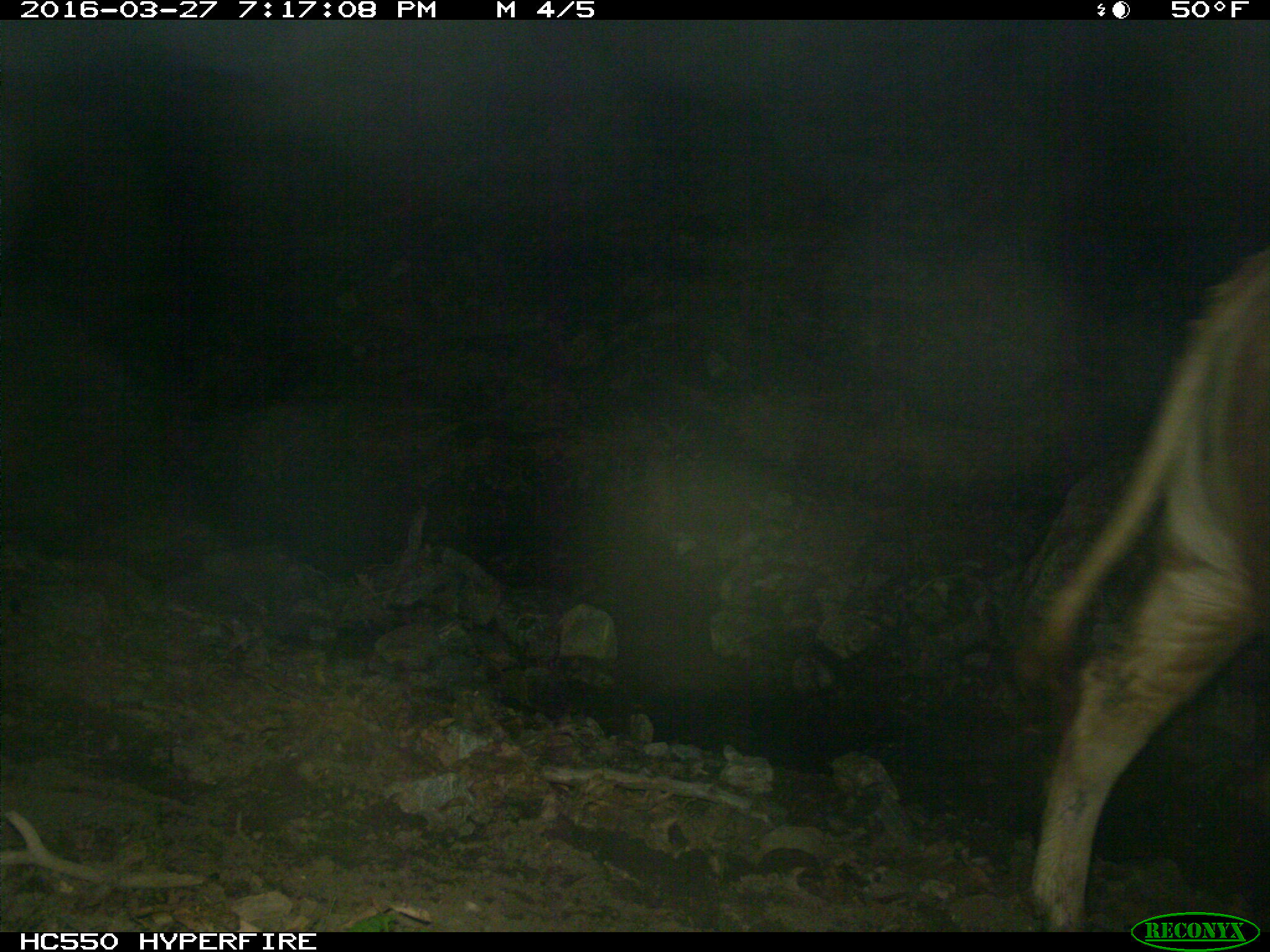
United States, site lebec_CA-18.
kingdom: Animalia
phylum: Chordata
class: Mammalia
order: Artiodactyla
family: Bovidae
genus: Bos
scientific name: Bos taurus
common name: domestic cow